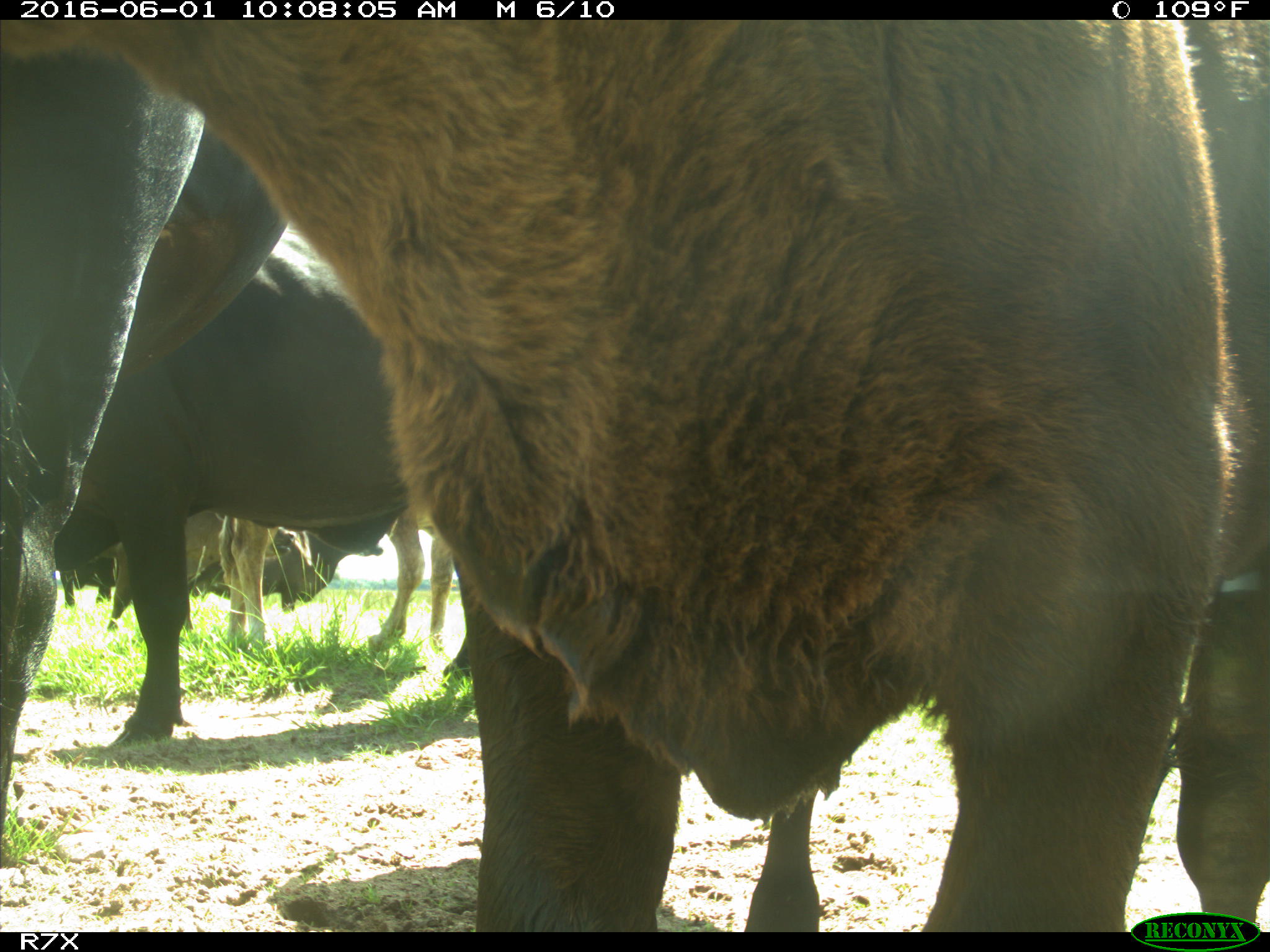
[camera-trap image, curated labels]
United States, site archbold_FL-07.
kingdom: Animalia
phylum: Chordata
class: Mammalia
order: Artiodactyla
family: Bovidae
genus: Bos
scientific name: Bos taurus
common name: domestic cow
Bos taurus (domestic cow).